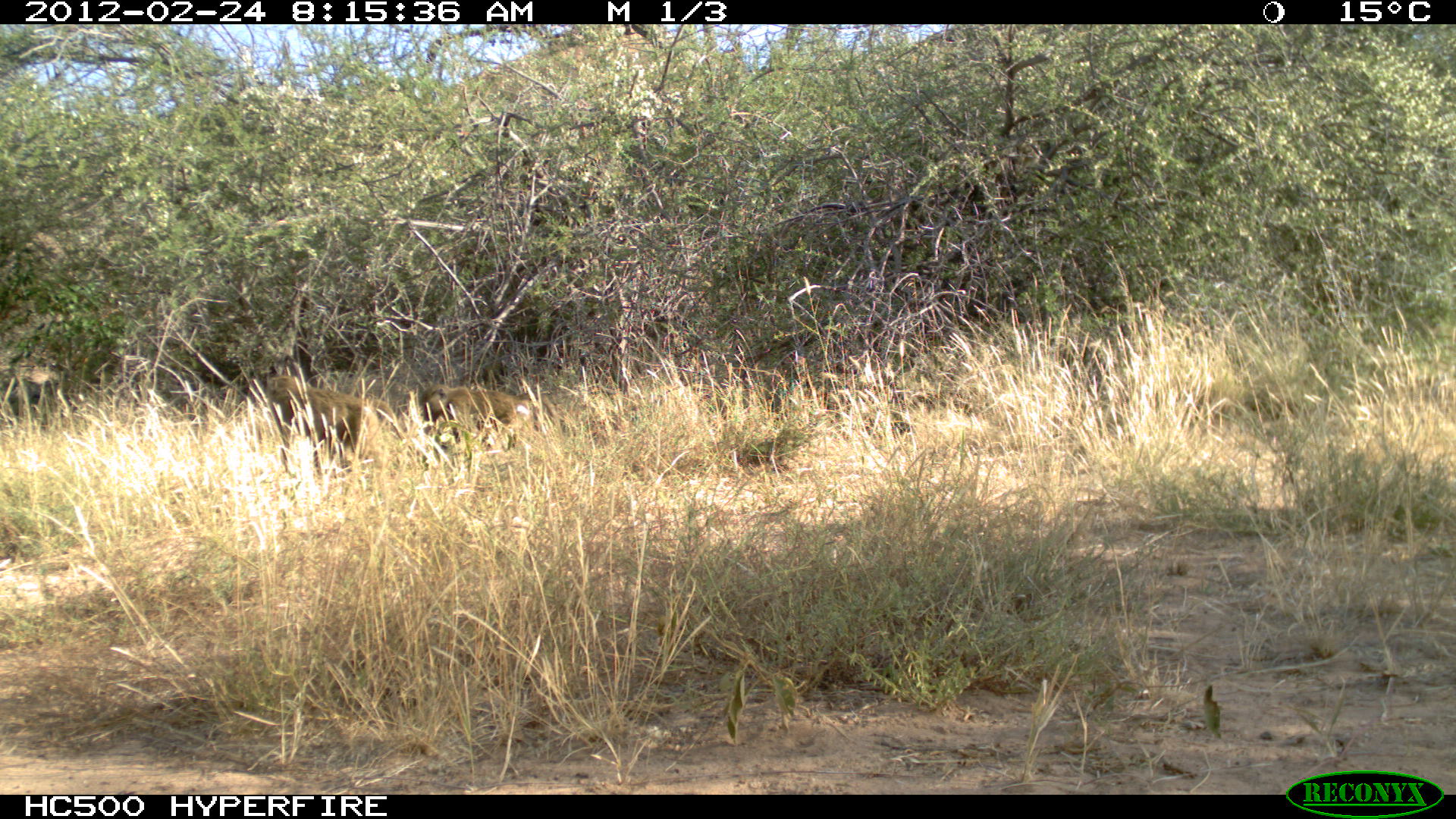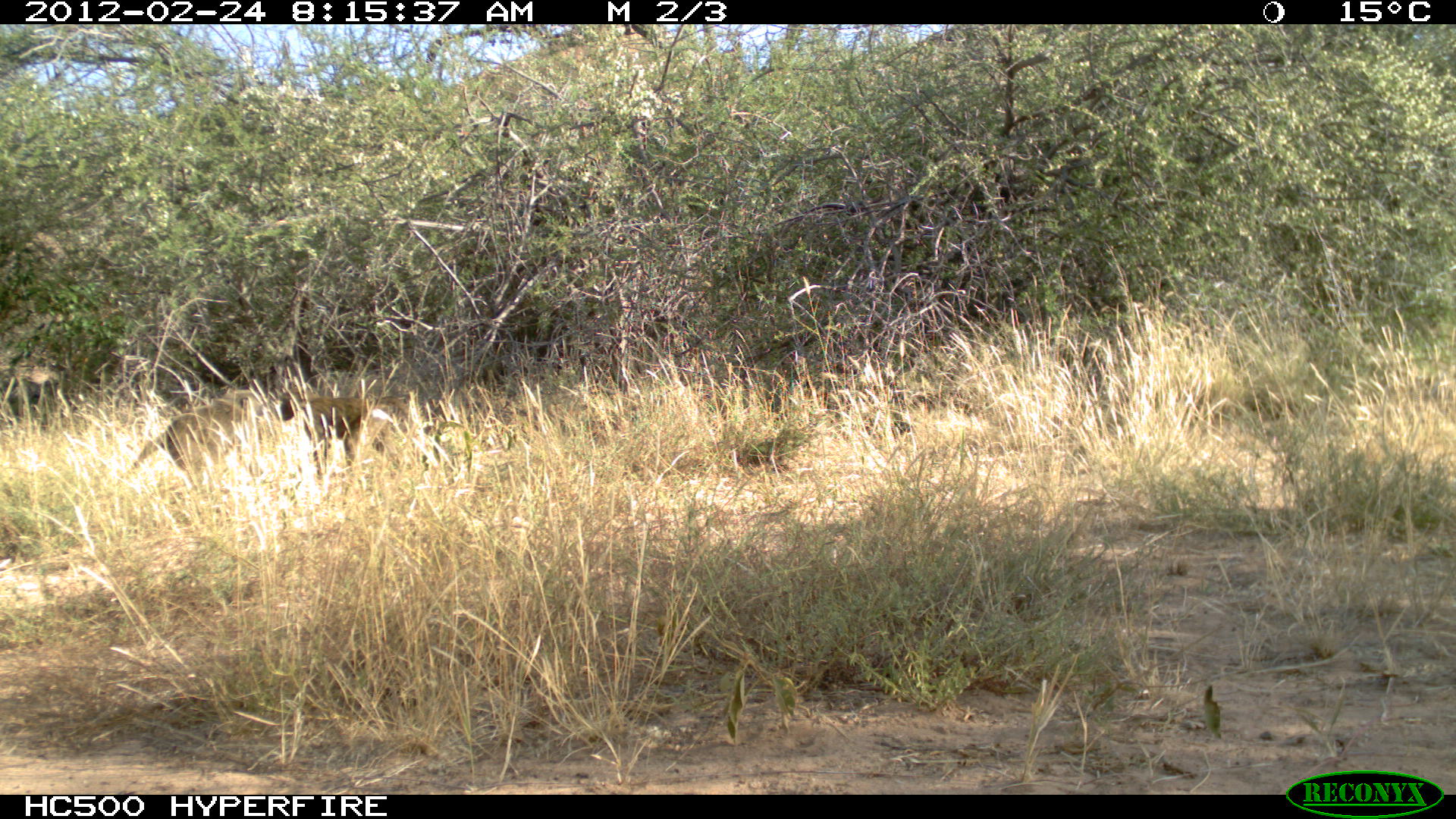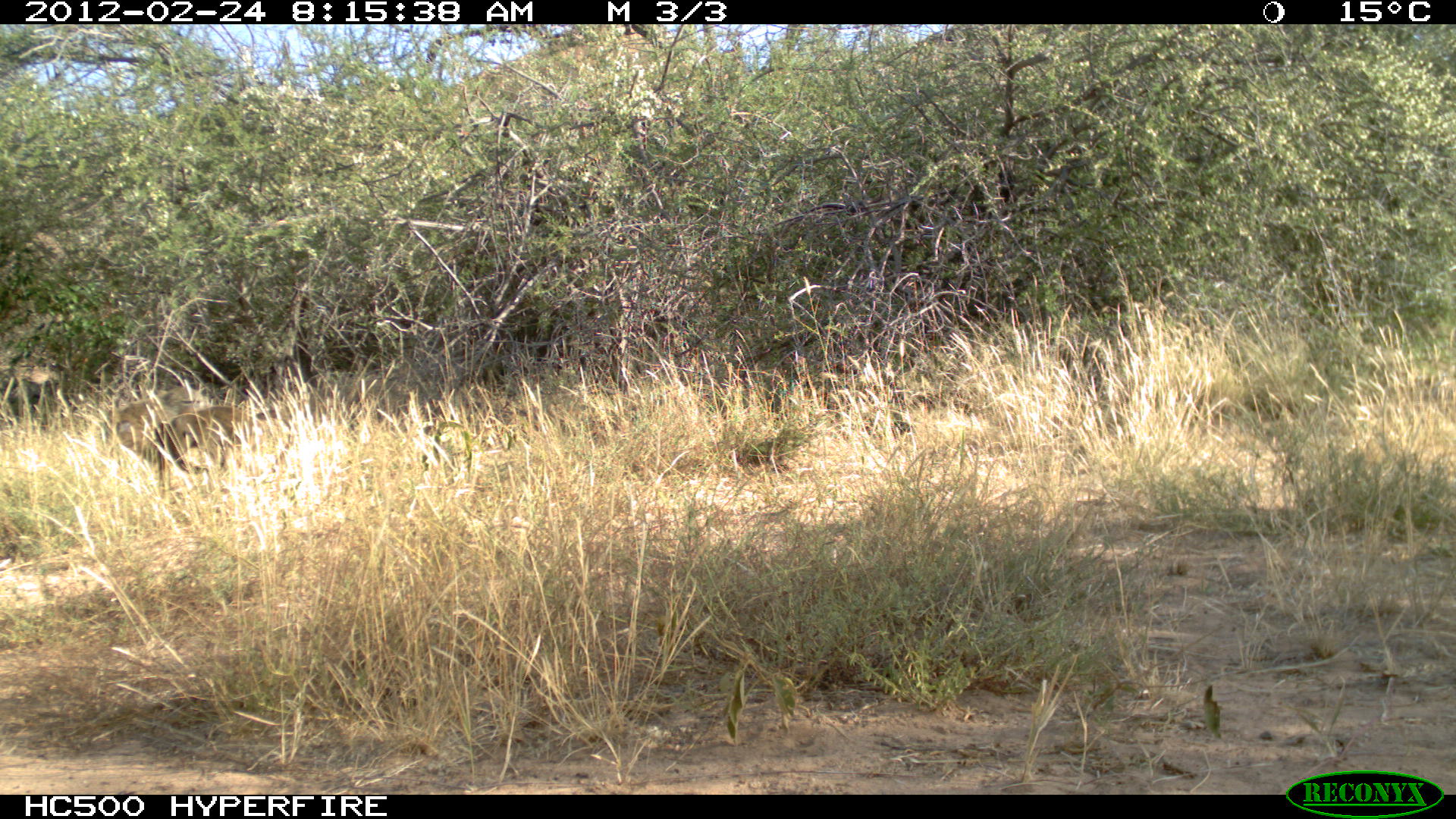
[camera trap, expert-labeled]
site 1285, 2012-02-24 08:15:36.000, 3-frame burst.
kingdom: Animalia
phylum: Chordata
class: Mammalia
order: Primates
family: Cercopithecidae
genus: Papio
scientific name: Papio anubis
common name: olive baboon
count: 2